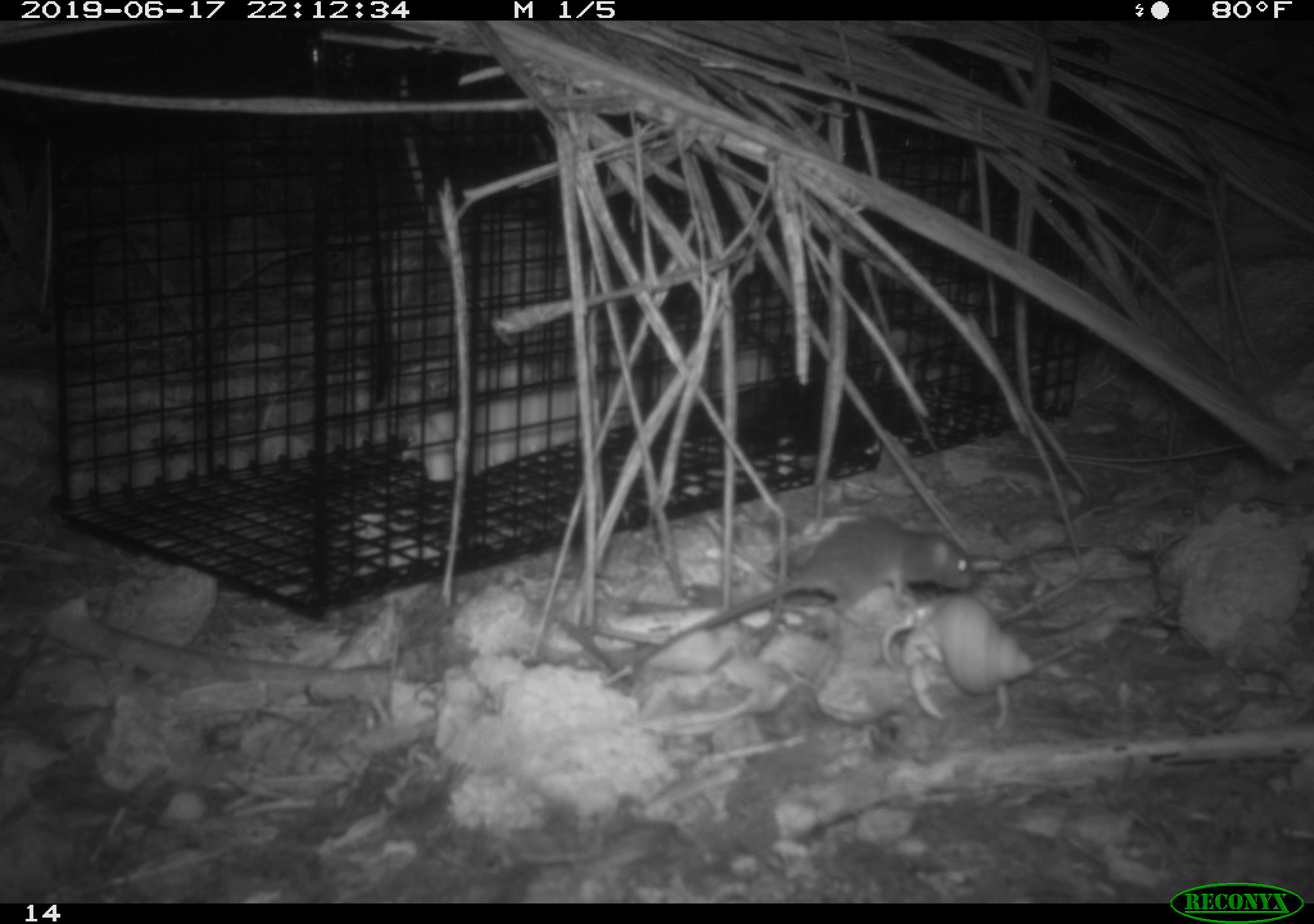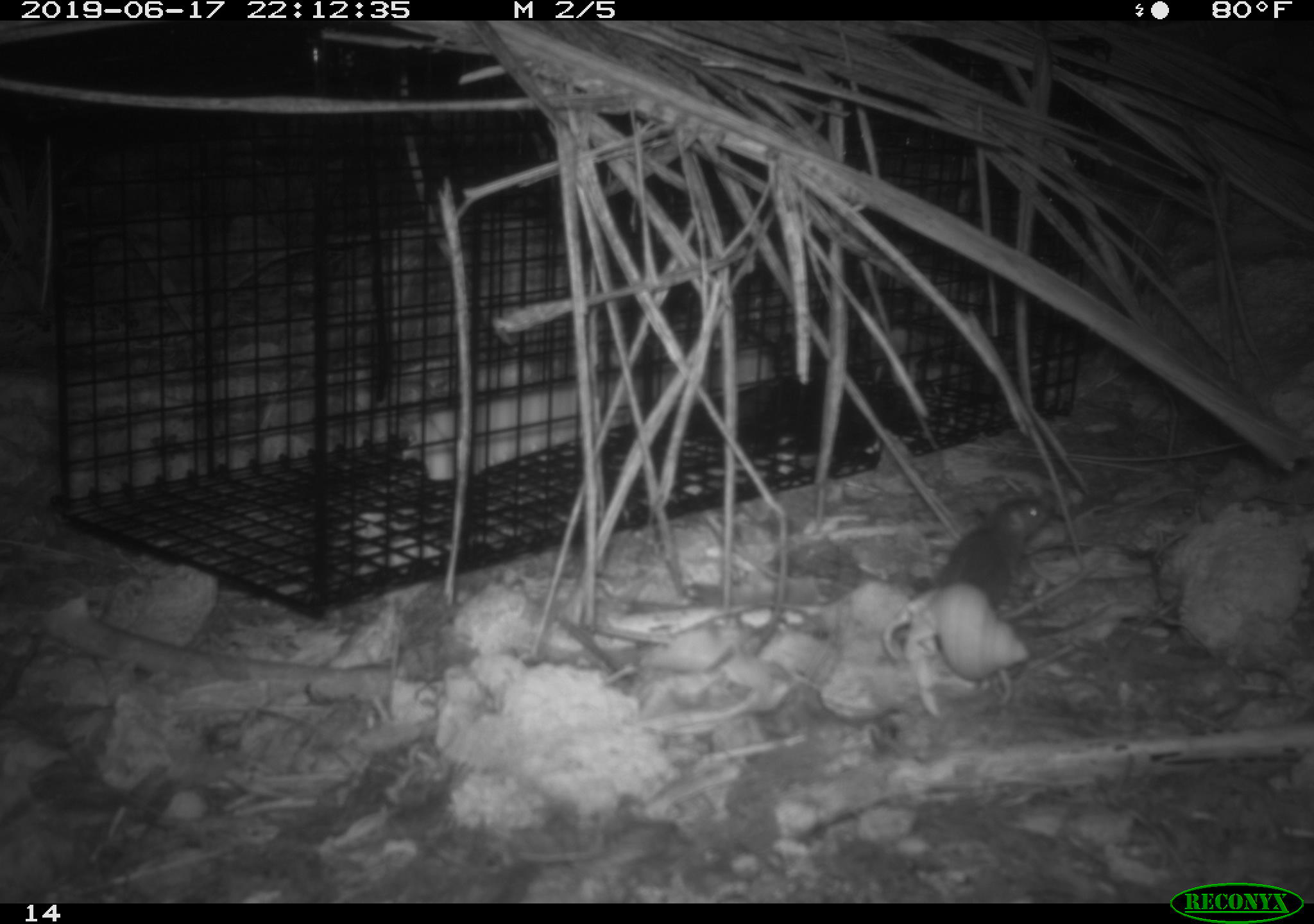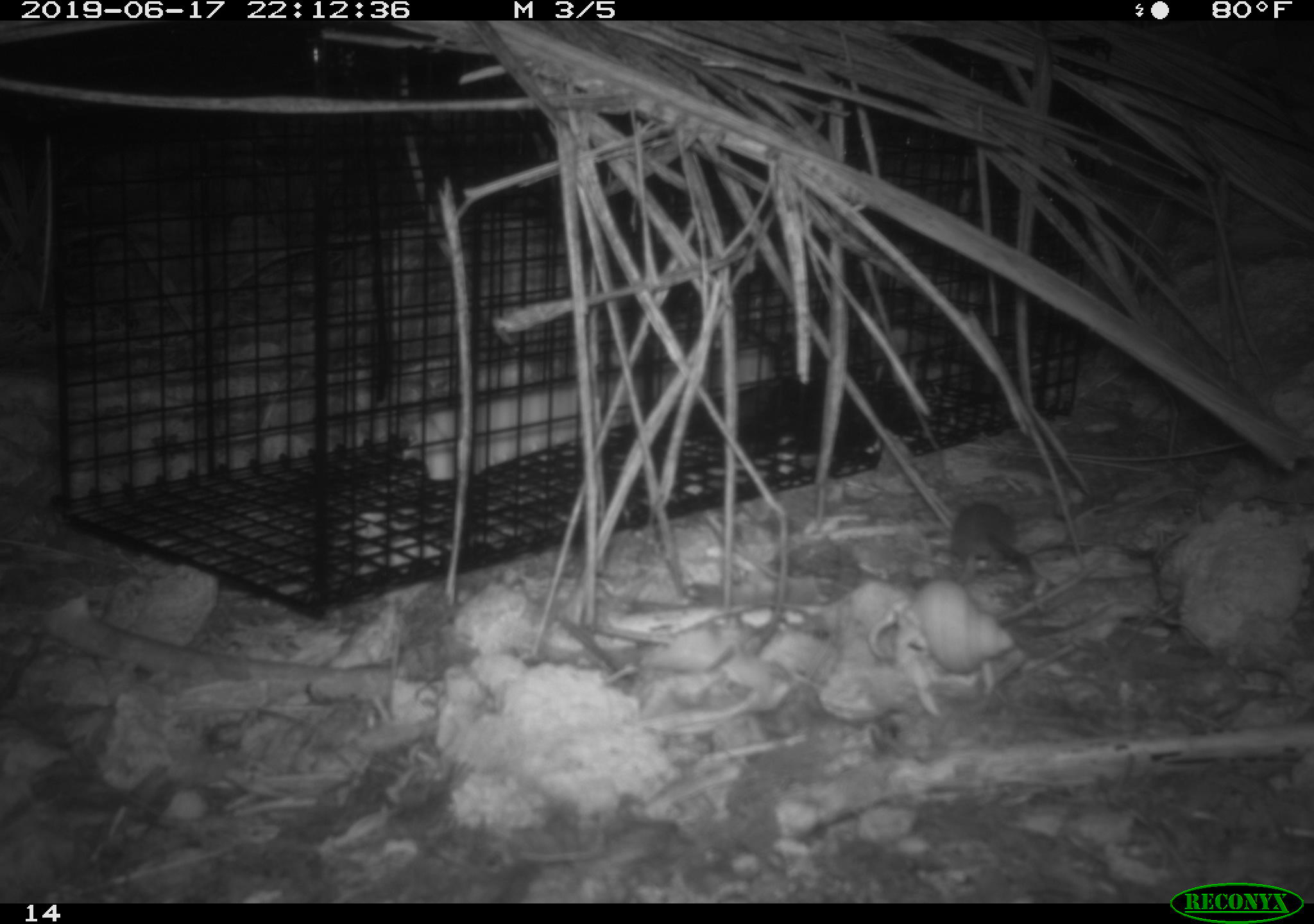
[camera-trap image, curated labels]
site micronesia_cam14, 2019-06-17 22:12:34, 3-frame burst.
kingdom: Animalia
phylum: Chordata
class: Mammalia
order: Rodentia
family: Muridae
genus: Rattus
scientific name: Rattus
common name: rat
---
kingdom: Animalia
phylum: Arthropoda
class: Malacostraca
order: Decapoda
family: Calcinidae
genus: Calcinus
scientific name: Calcinus tubularis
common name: hermit crab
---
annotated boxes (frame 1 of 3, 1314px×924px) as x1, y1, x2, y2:
hermit crab: 886, 603, 1041, 730
rat: 604, 515, 975, 676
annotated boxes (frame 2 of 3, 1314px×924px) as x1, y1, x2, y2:
hermit crab: 893, 584, 1026, 717
rat: 926, 495, 1060, 604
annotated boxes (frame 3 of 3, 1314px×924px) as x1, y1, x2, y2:
hermit crab: 860, 576, 1014, 725
rat: 942, 499, 1039, 584